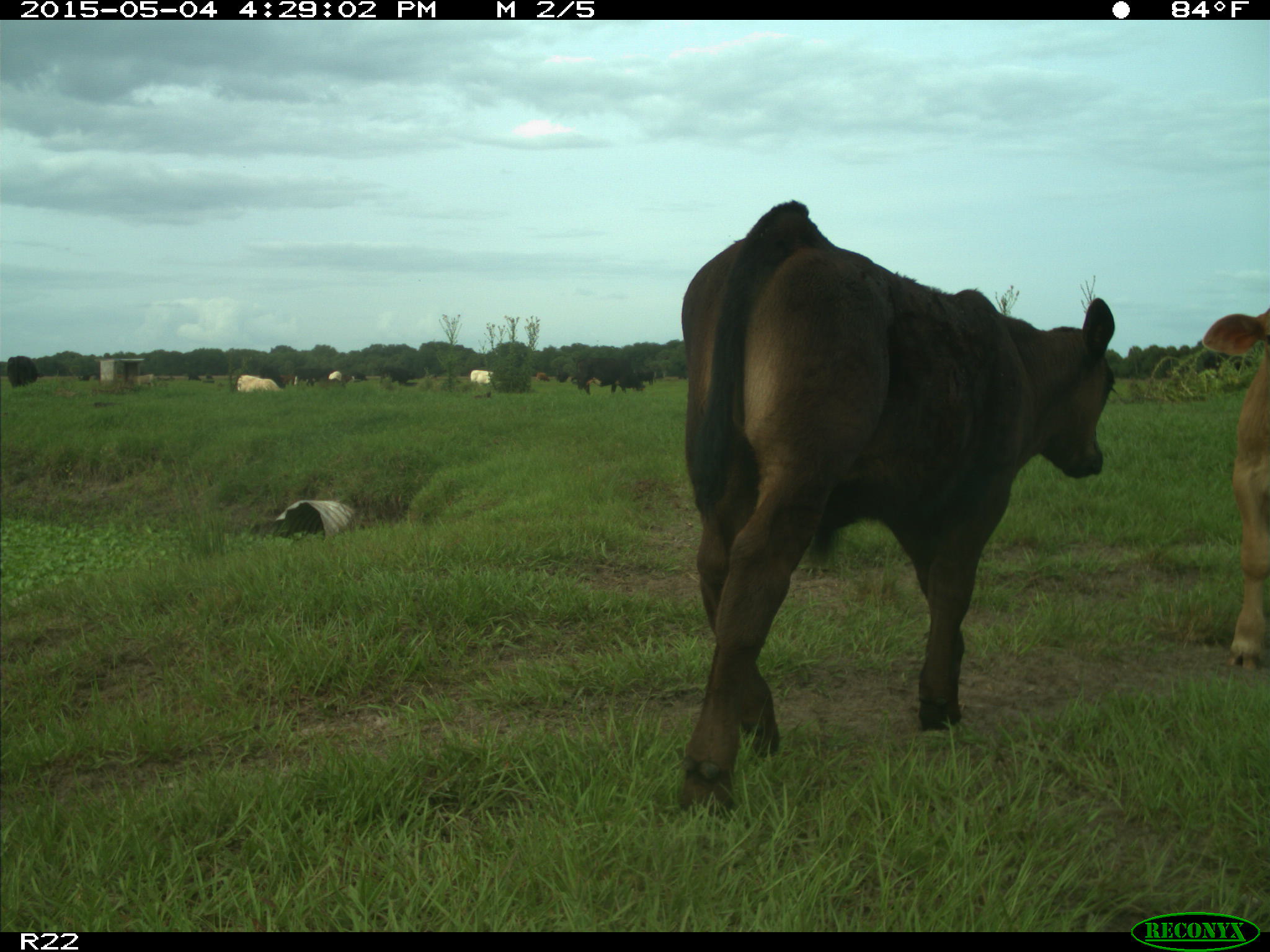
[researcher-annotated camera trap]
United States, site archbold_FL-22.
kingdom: Animalia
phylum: Chordata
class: Mammalia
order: Artiodactyla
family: Bovidae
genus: Bos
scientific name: Bos taurus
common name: domestic cow